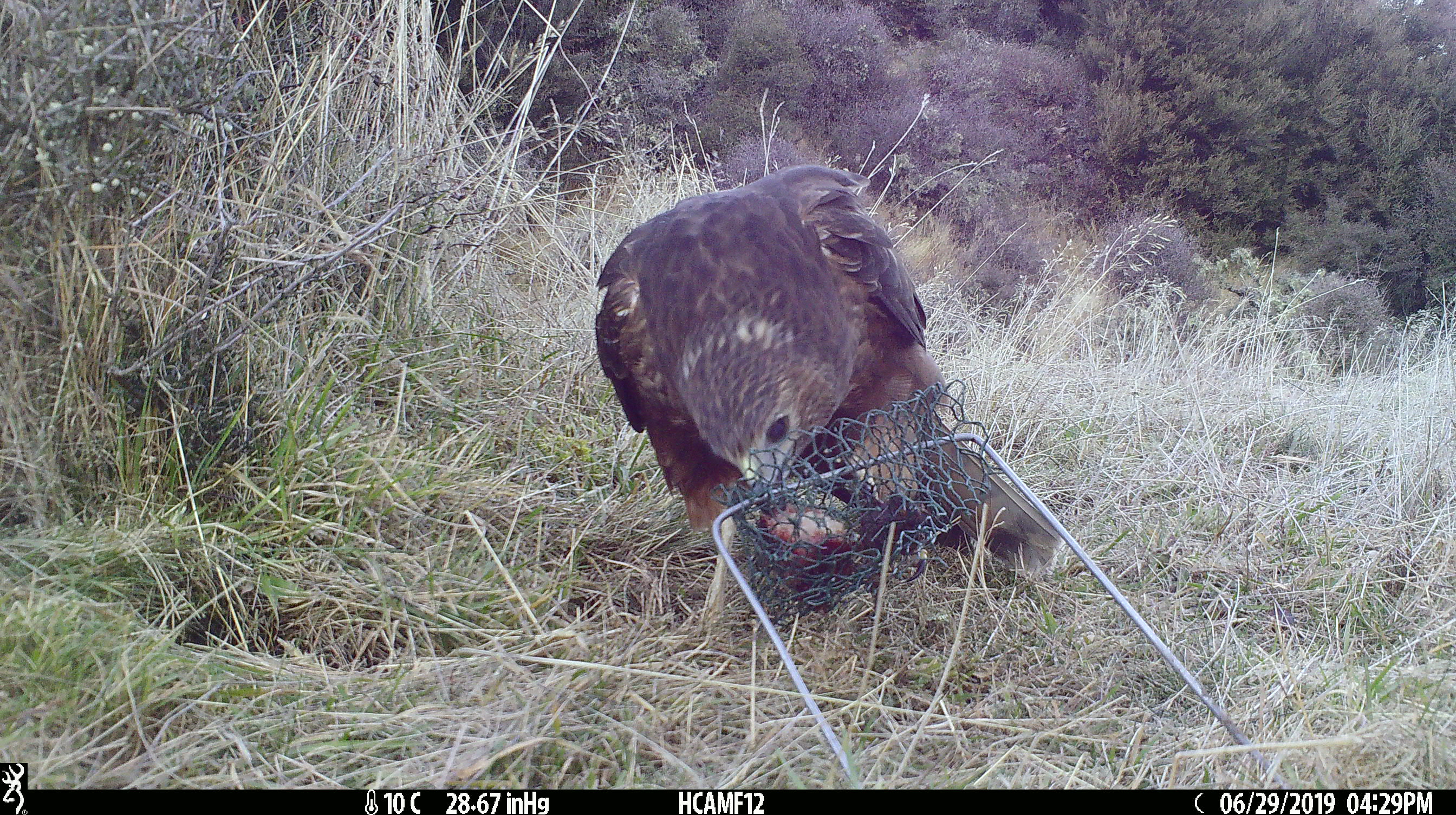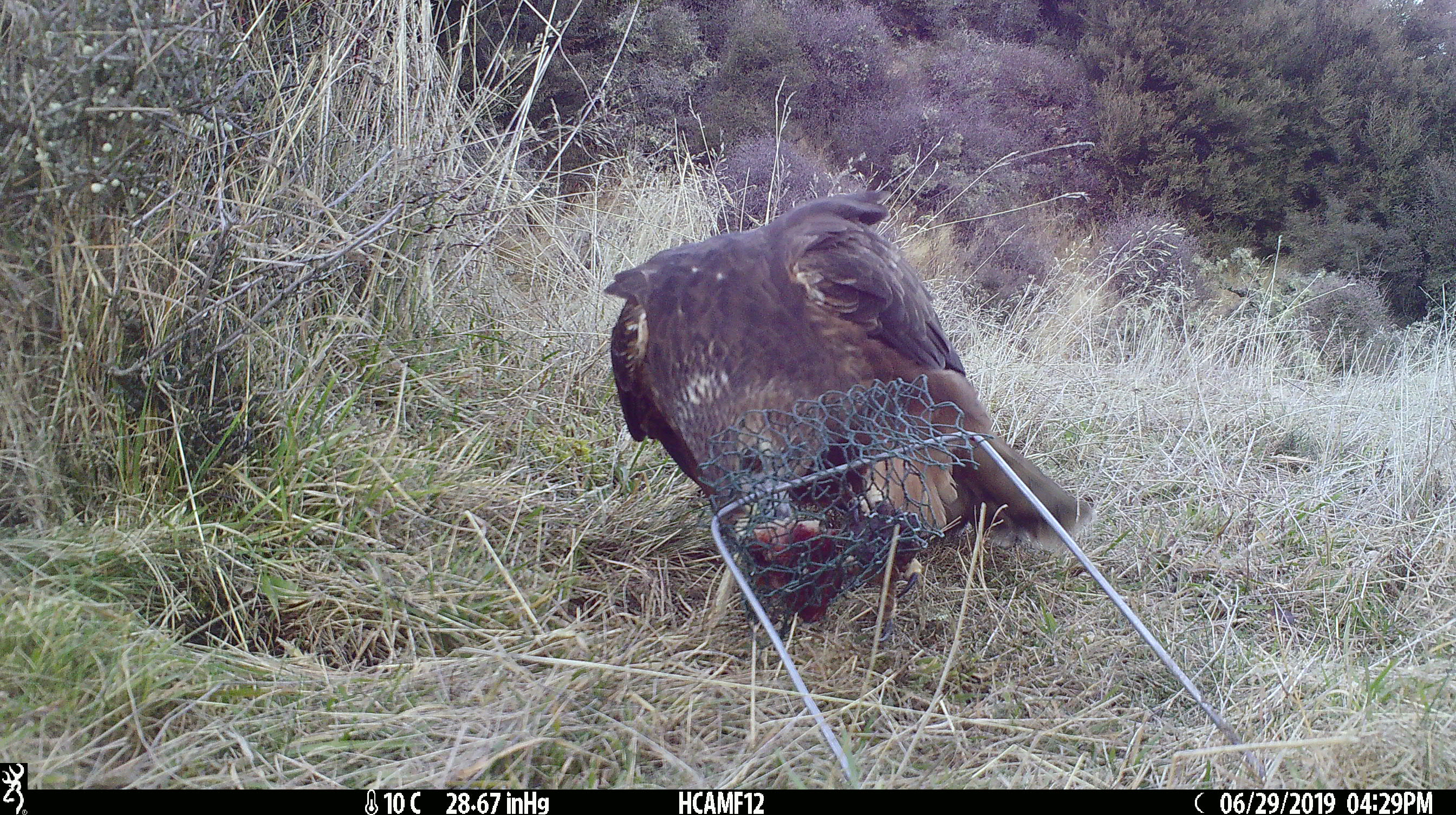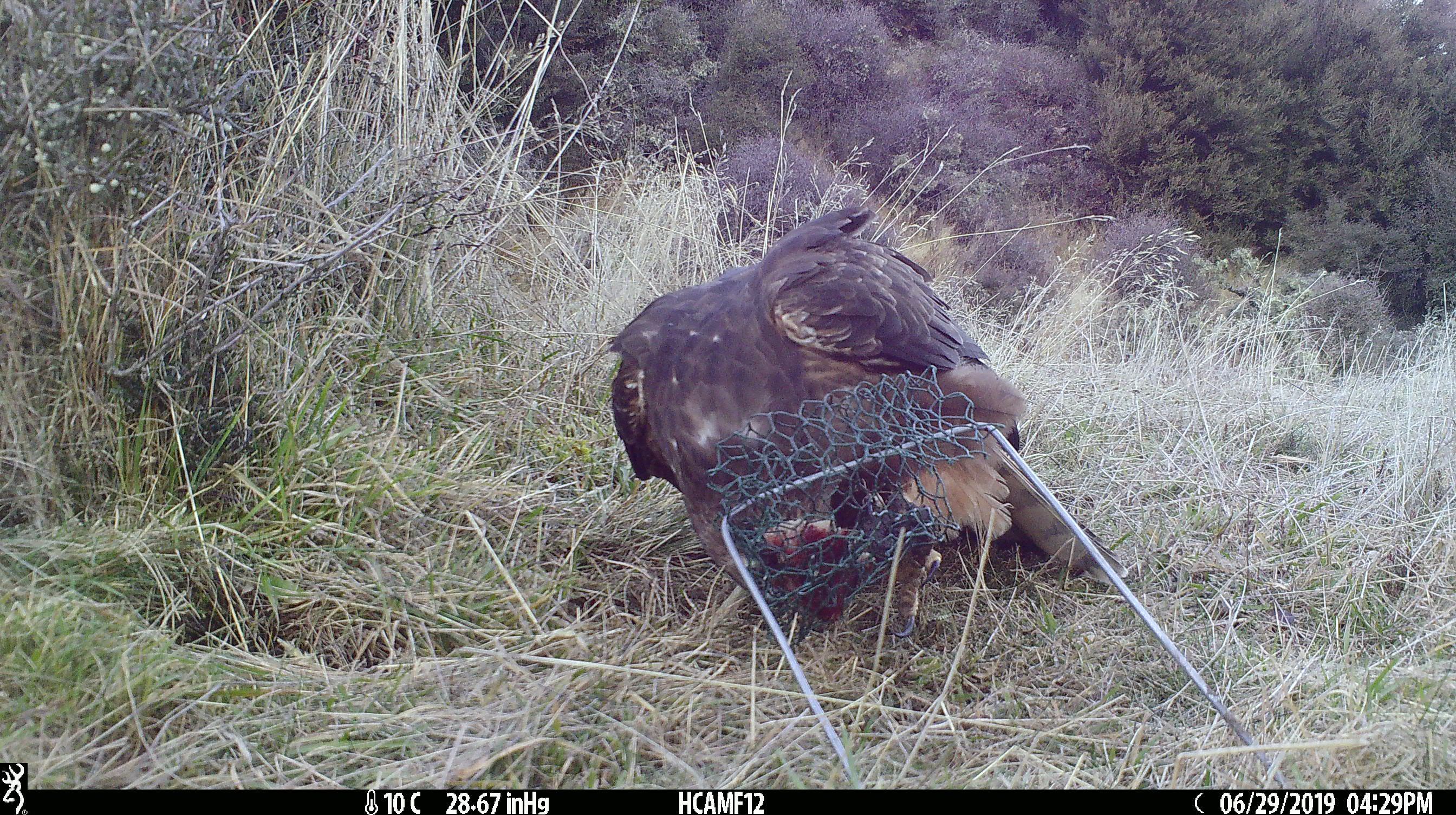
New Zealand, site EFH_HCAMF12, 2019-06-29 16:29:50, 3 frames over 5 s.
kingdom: Animalia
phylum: Chordata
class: Aves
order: Accipitriformes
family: Accipitridae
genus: Circus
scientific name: Circus approximans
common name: swamp harrier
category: harrier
Harrier (swamp harrier) (Circus approximans).